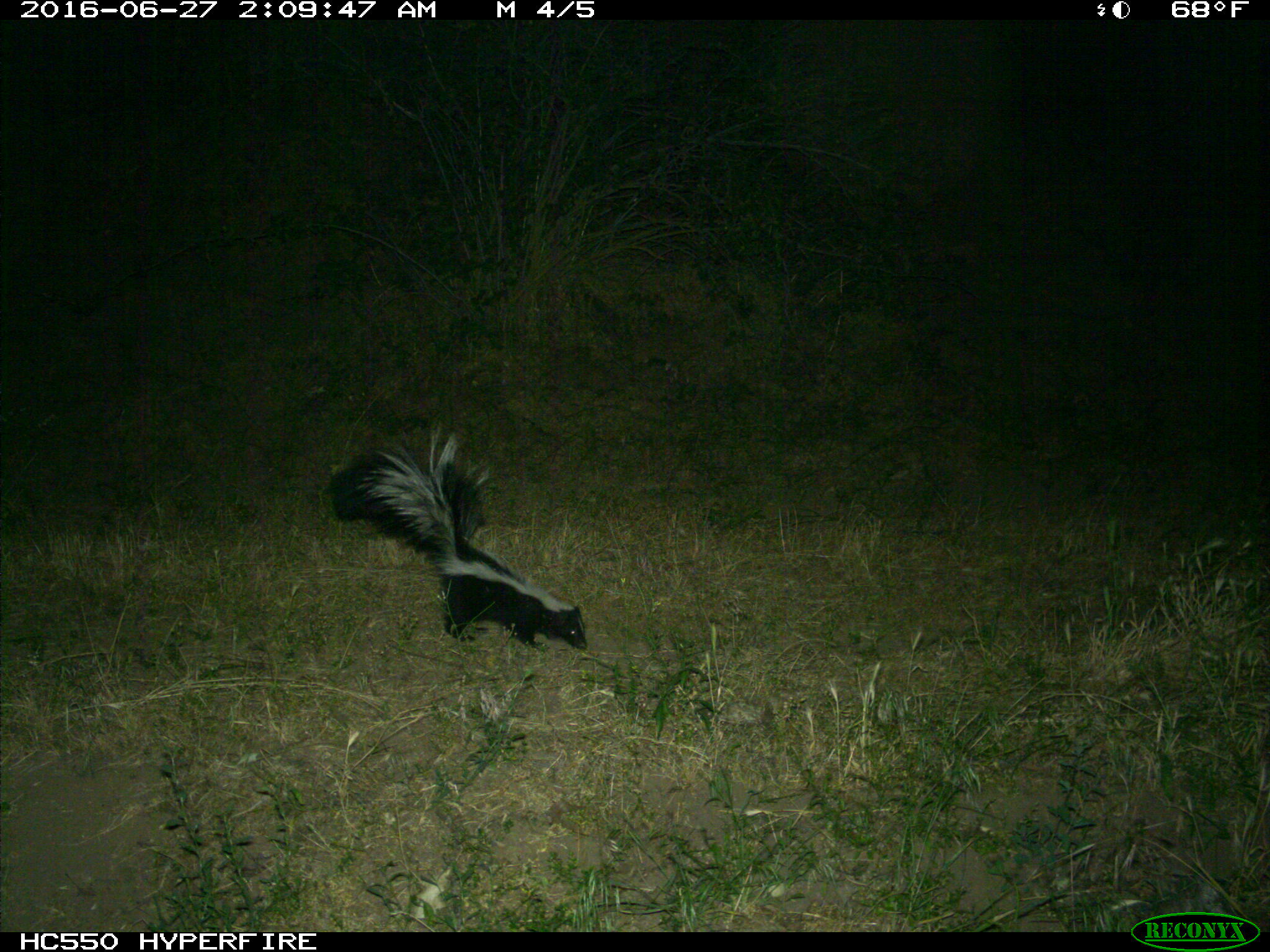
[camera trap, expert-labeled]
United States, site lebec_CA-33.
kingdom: Animalia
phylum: Chordata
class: Mammalia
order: Carnivora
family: Mephitidae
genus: Mephitis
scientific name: Mephitis mephitis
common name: striped skunk